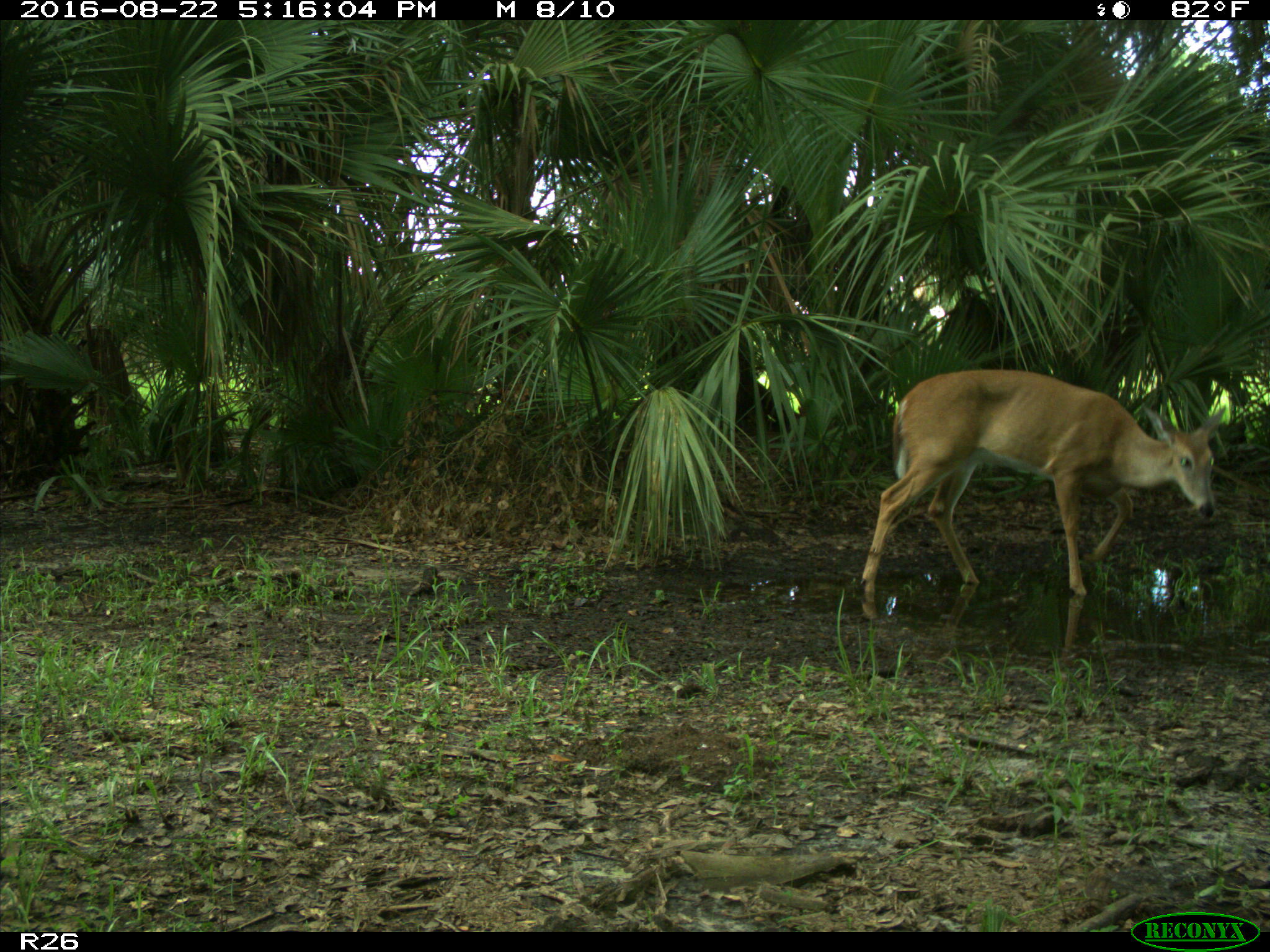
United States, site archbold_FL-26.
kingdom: Animalia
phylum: Chordata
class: Mammalia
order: Artiodactyla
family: Cervidae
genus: Odocoileus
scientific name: Odocoileus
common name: deer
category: unidentified deer